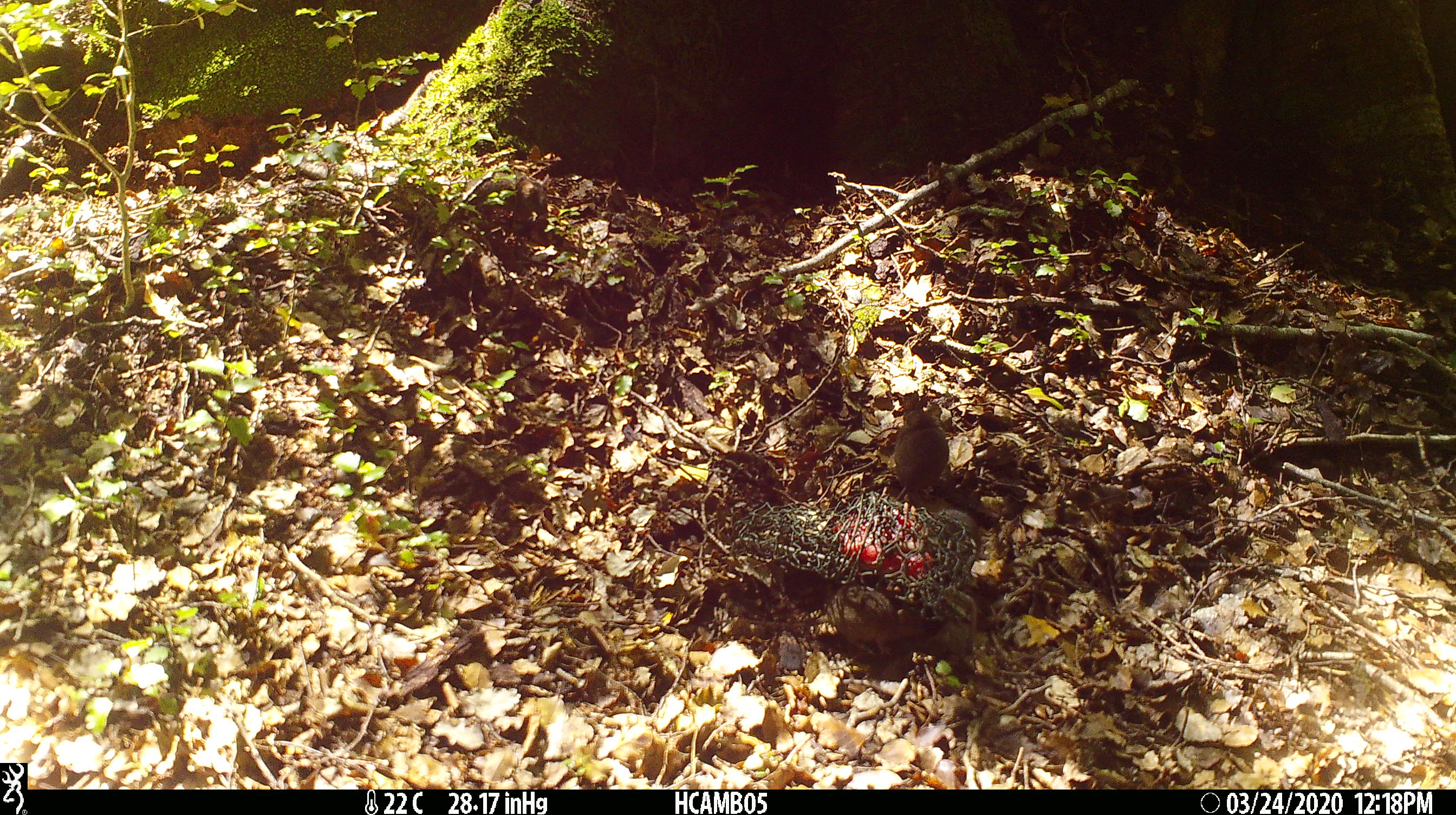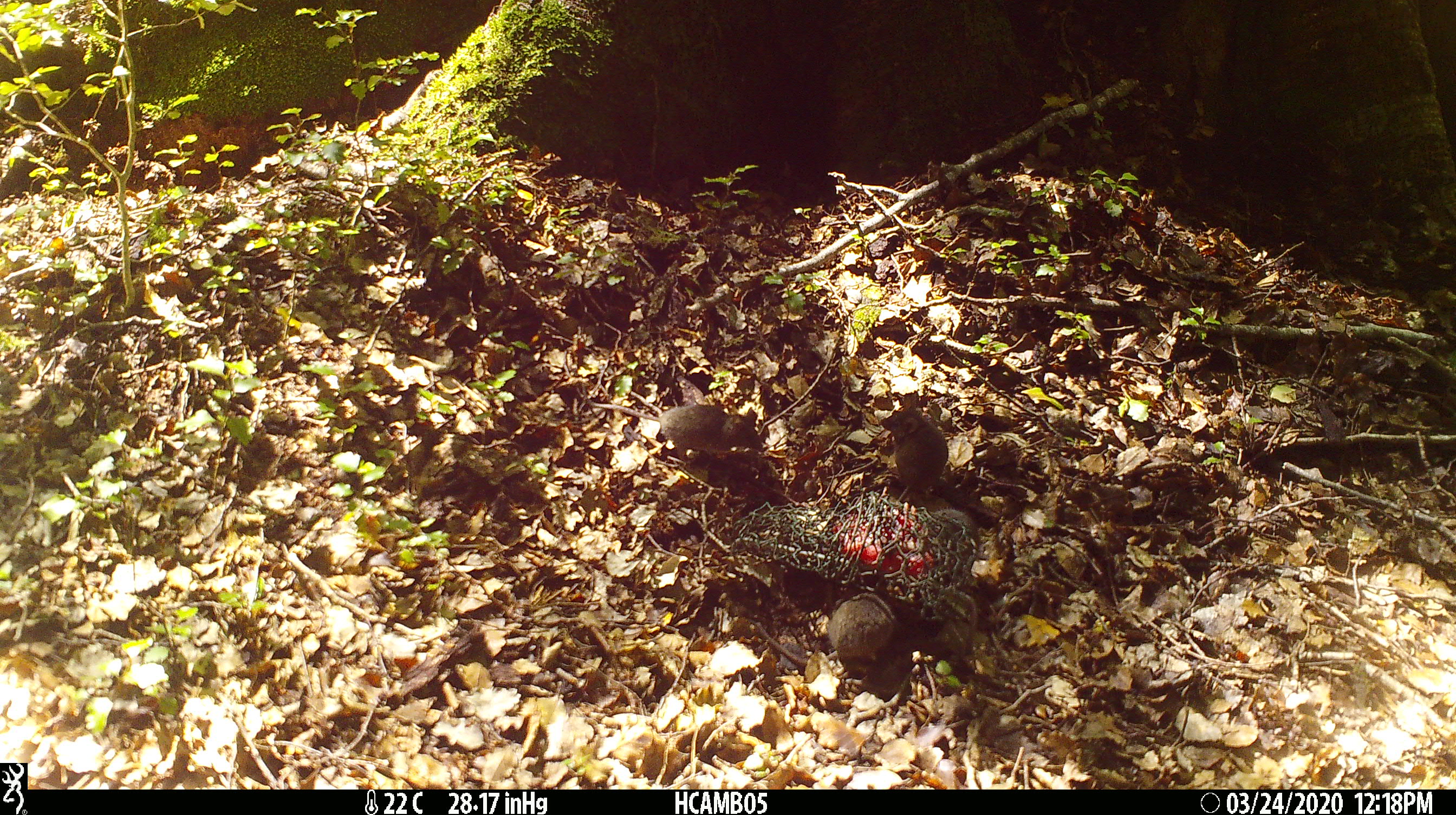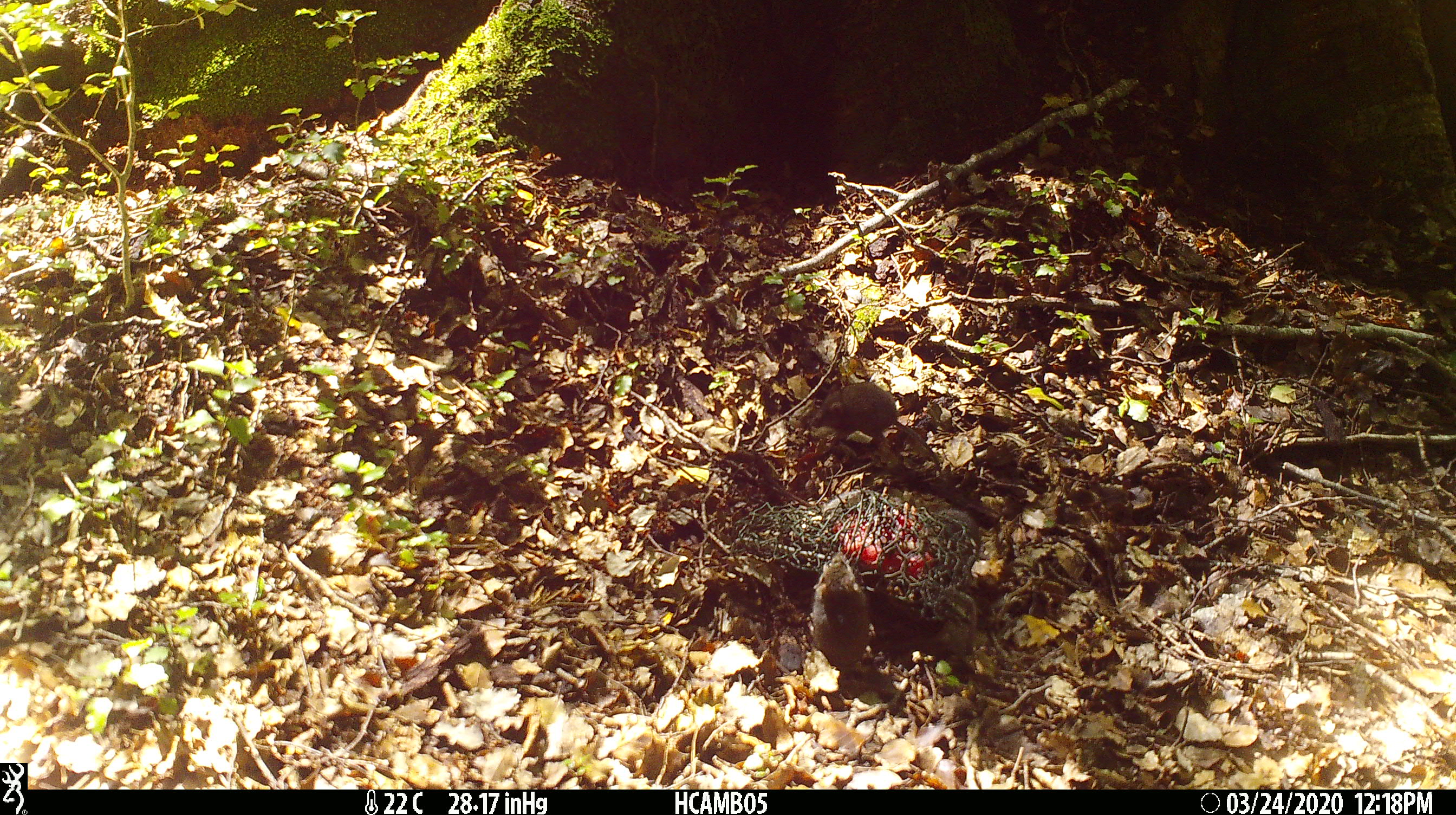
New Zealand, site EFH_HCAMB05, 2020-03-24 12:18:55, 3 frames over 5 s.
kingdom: Animalia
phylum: Chordata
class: Mammalia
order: Rodentia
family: Muridae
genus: Mus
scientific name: Mus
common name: mouse